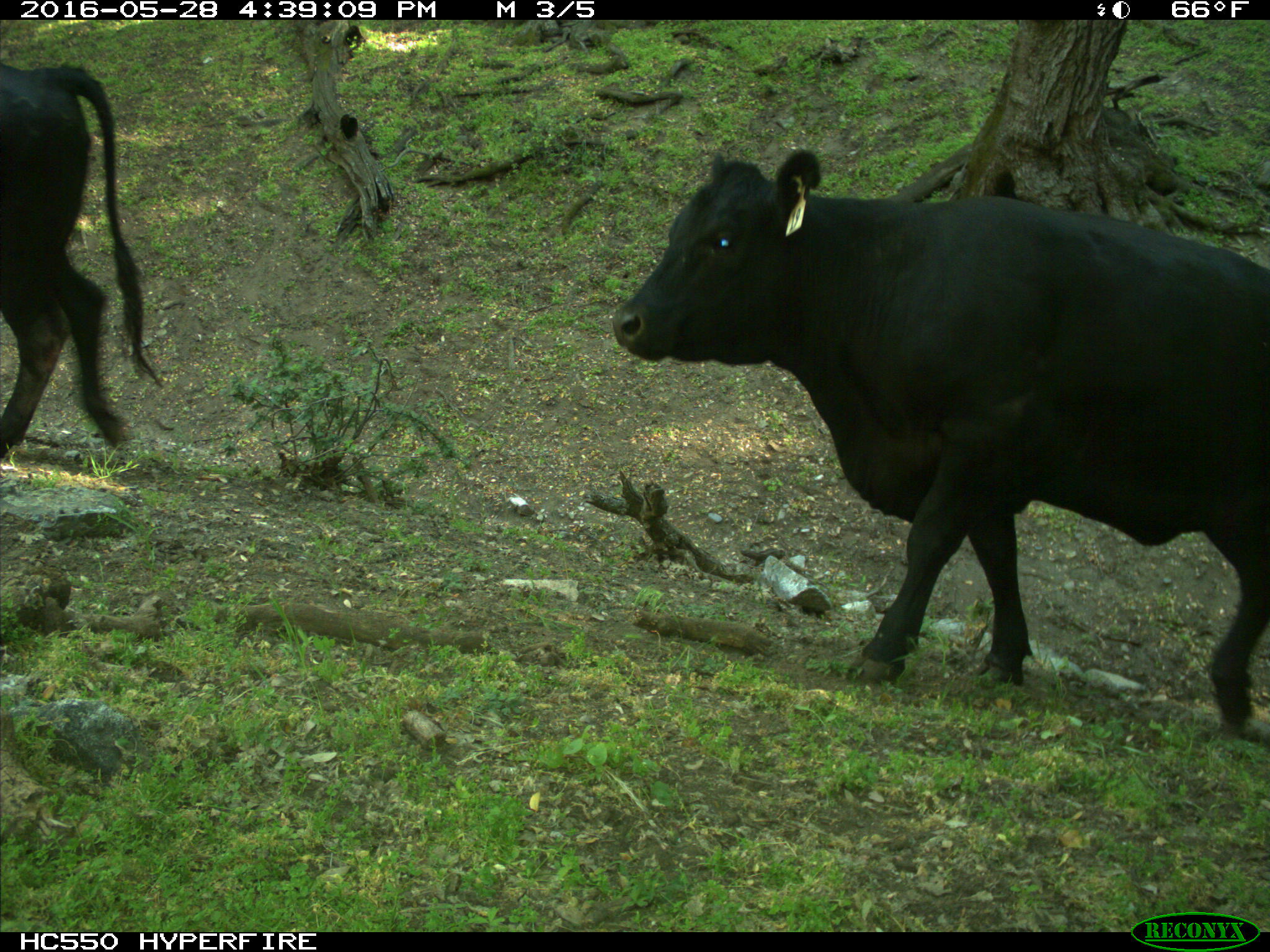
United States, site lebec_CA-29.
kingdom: Animalia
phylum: Chordata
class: Mammalia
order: Artiodactyla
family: Bovidae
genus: Bos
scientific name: Bos taurus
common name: domestic cow